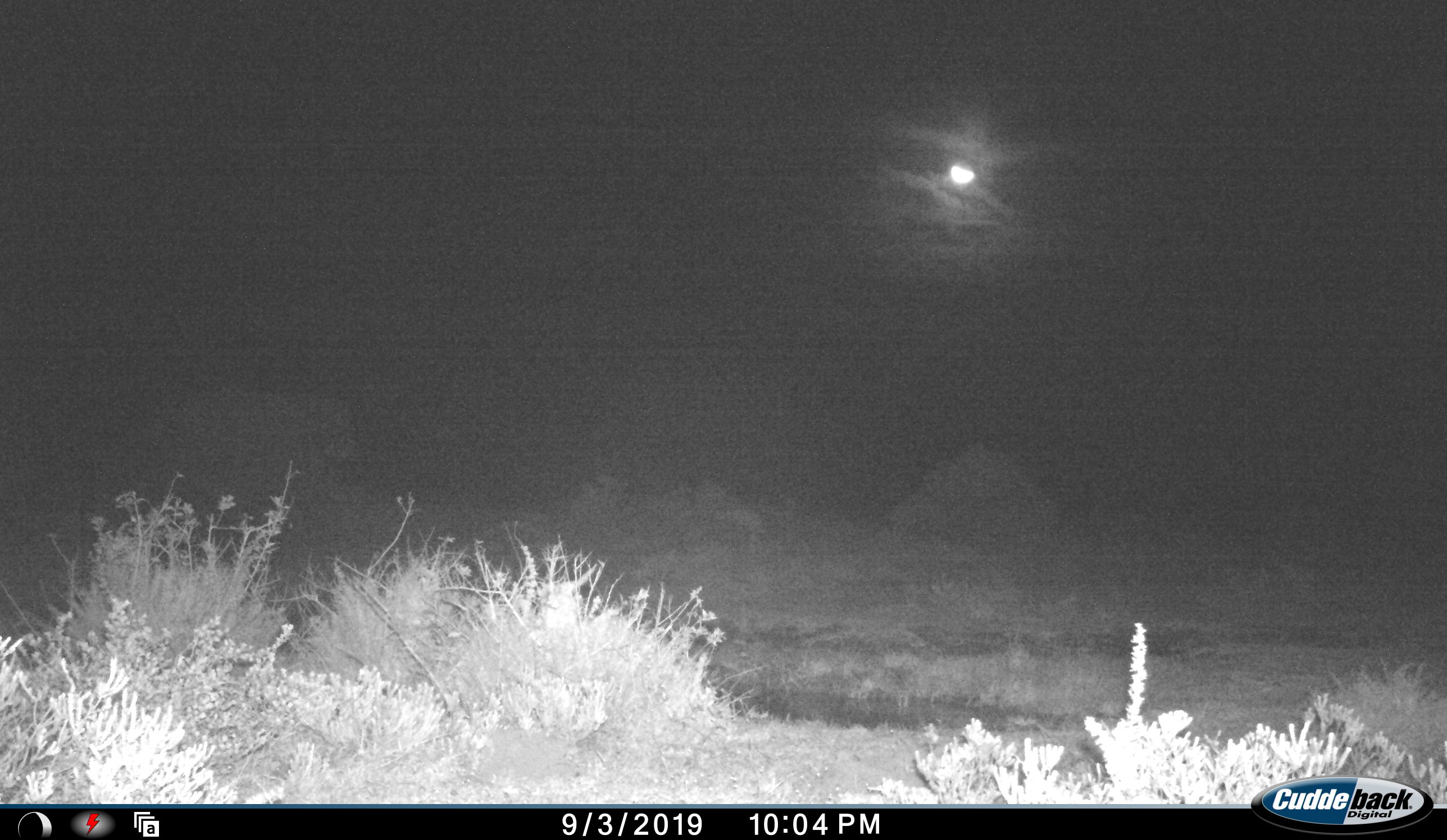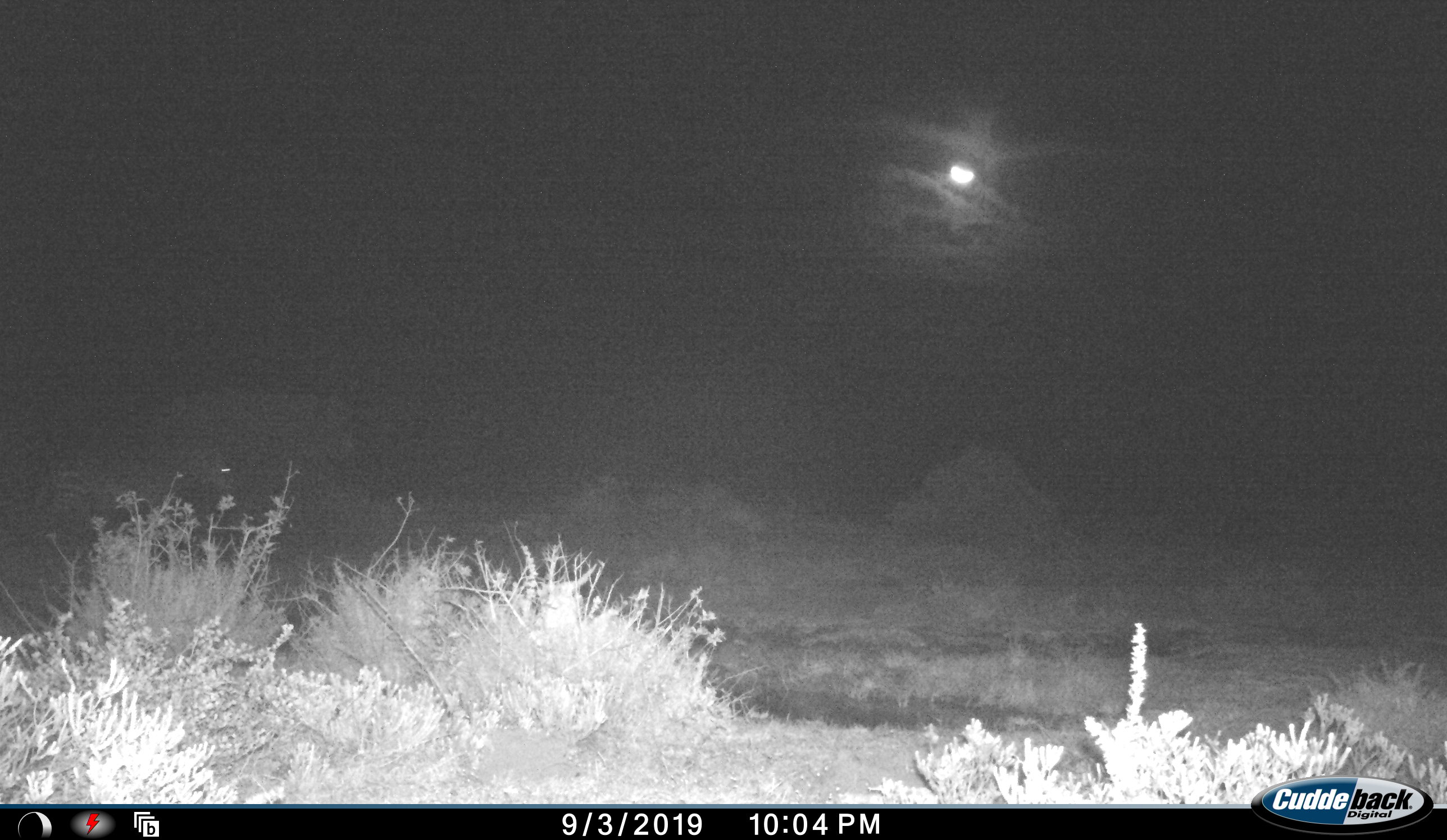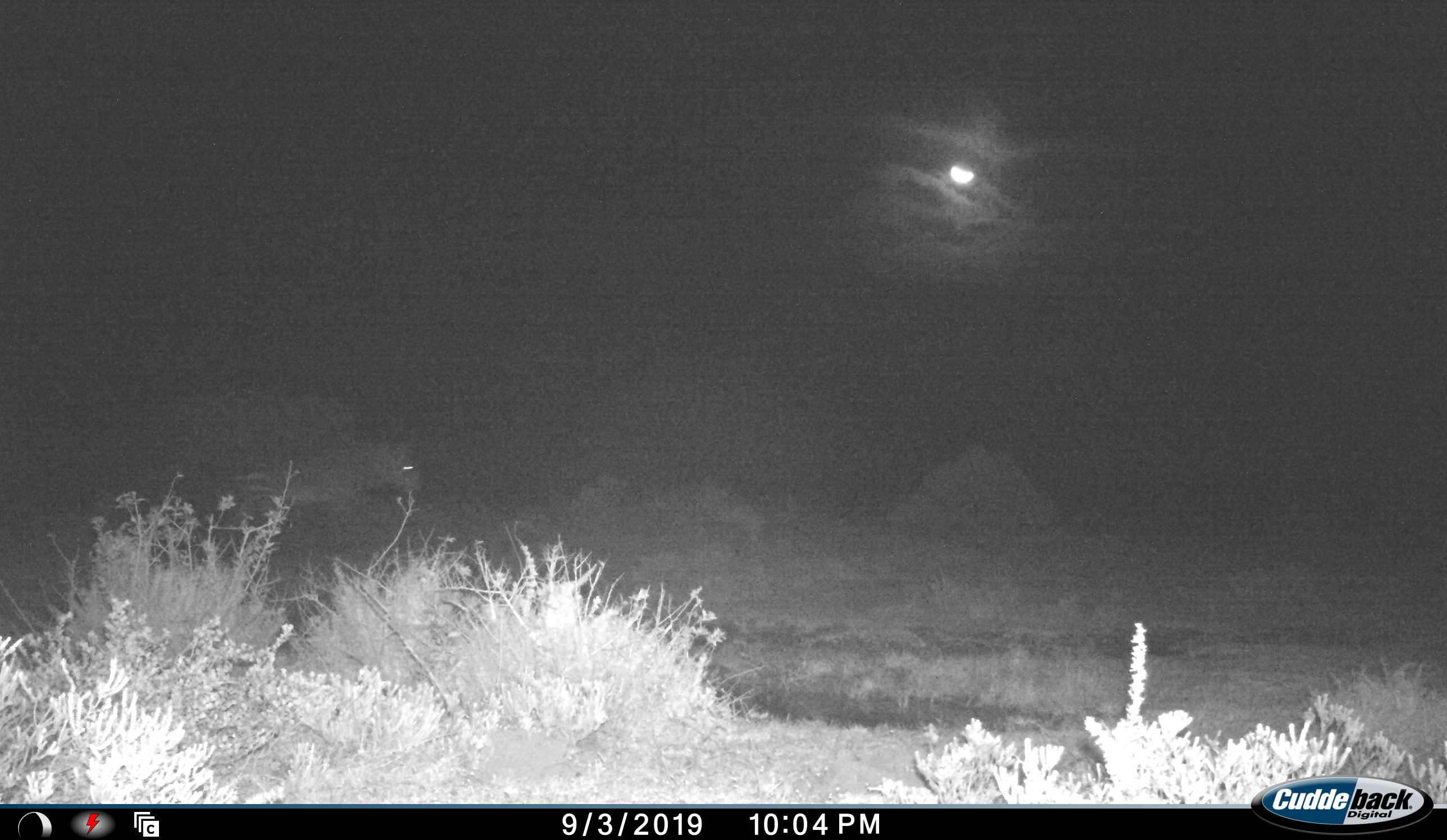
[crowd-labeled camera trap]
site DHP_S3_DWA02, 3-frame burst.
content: unidentified animal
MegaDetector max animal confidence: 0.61